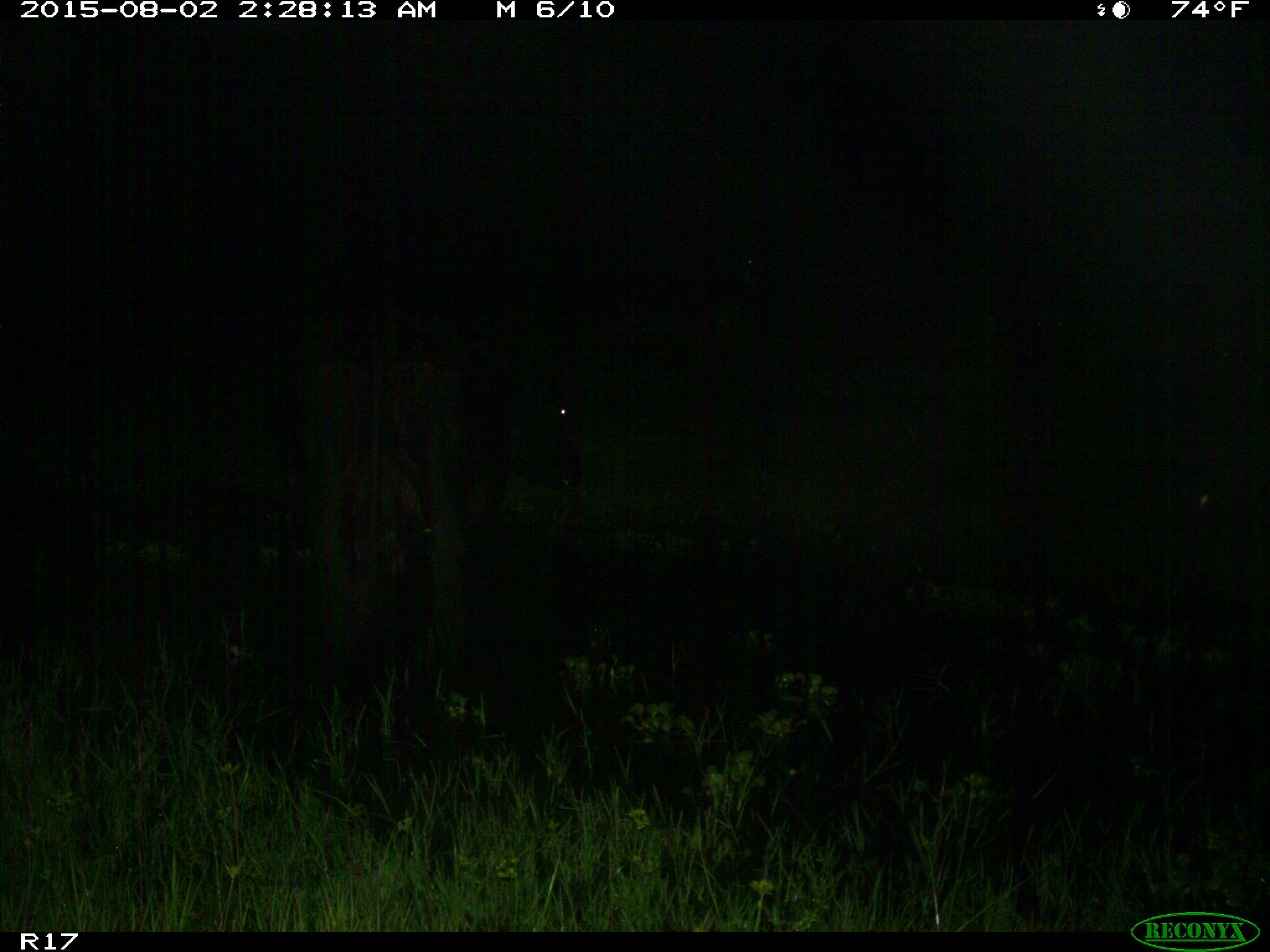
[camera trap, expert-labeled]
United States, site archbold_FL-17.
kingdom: Animalia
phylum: Chordata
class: Mammalia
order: Artiodactyla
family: Bovidae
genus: Bos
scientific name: Bos taurus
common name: domestic cow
Bos taurus (domestic cow).